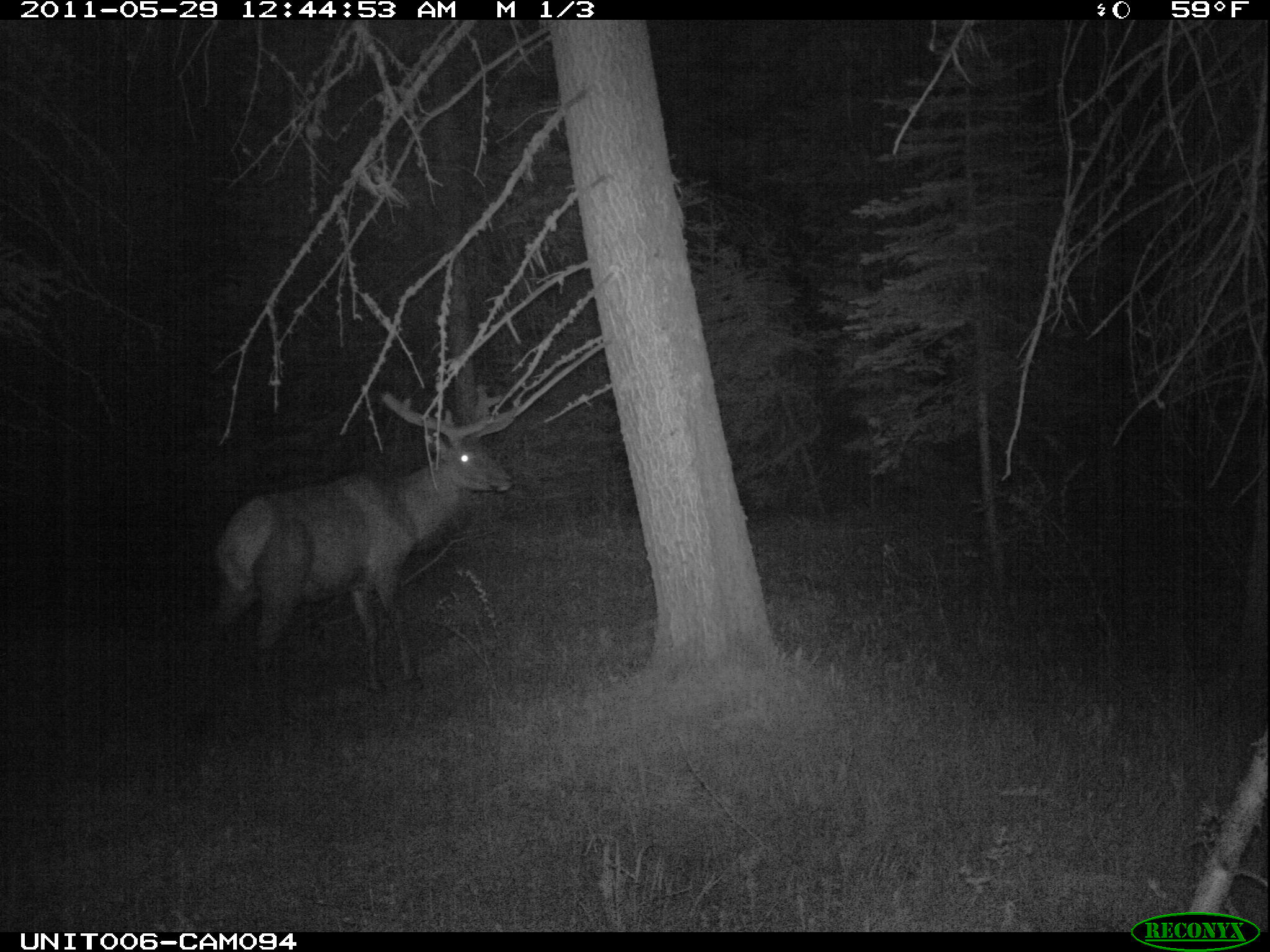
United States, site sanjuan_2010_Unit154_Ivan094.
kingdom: Animalia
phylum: Chordata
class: Mammalia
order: Artiodactyla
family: Cervidae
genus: Cervus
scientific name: Cervus elaphus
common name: red deer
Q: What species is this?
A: Cervus elaphus (red deer).